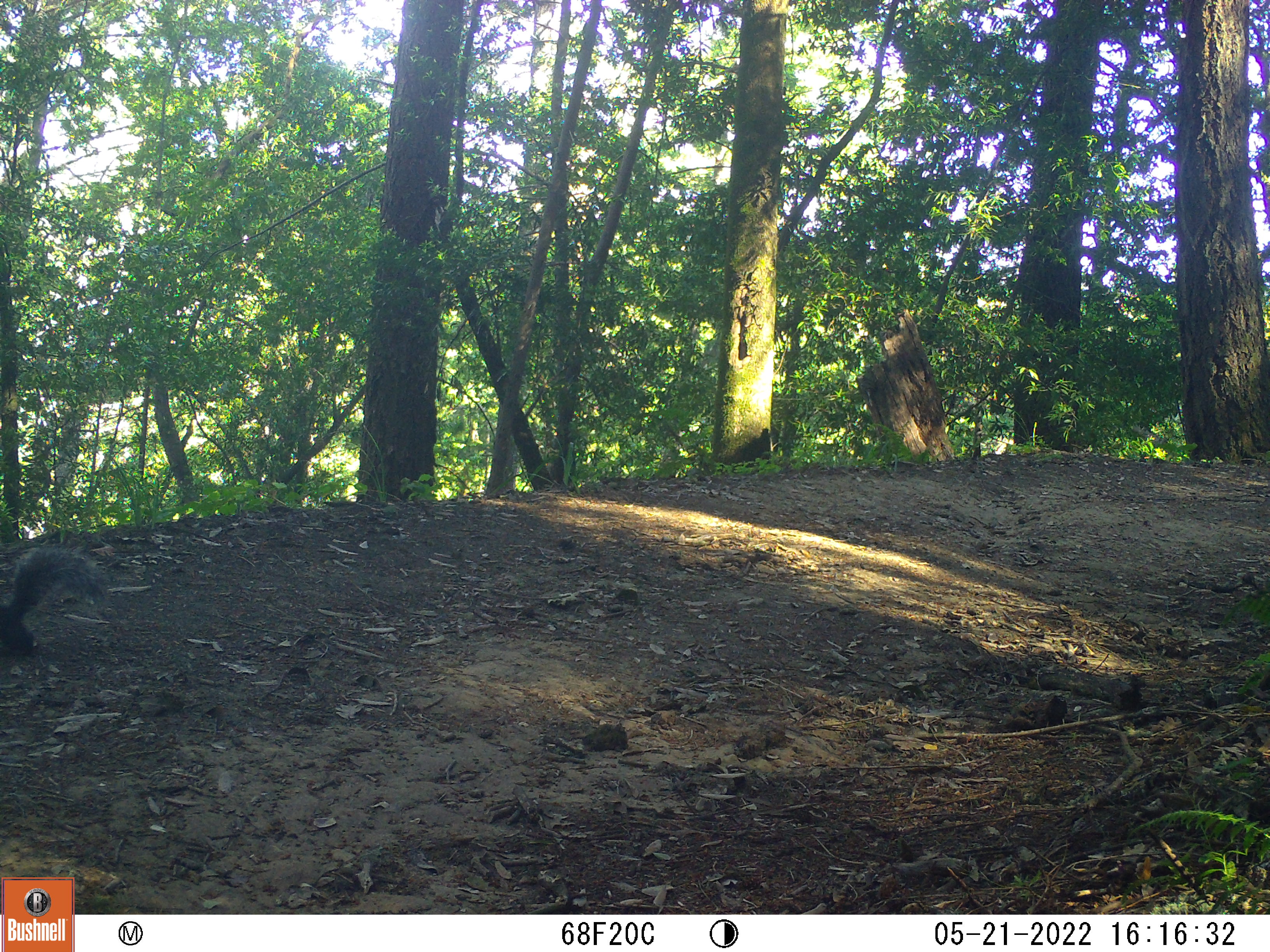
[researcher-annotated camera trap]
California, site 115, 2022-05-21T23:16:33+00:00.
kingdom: Animalia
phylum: Chordata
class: Mammalia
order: Rodentia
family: Sciuridae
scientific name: Sciuridae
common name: squirrel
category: unknown squirrel